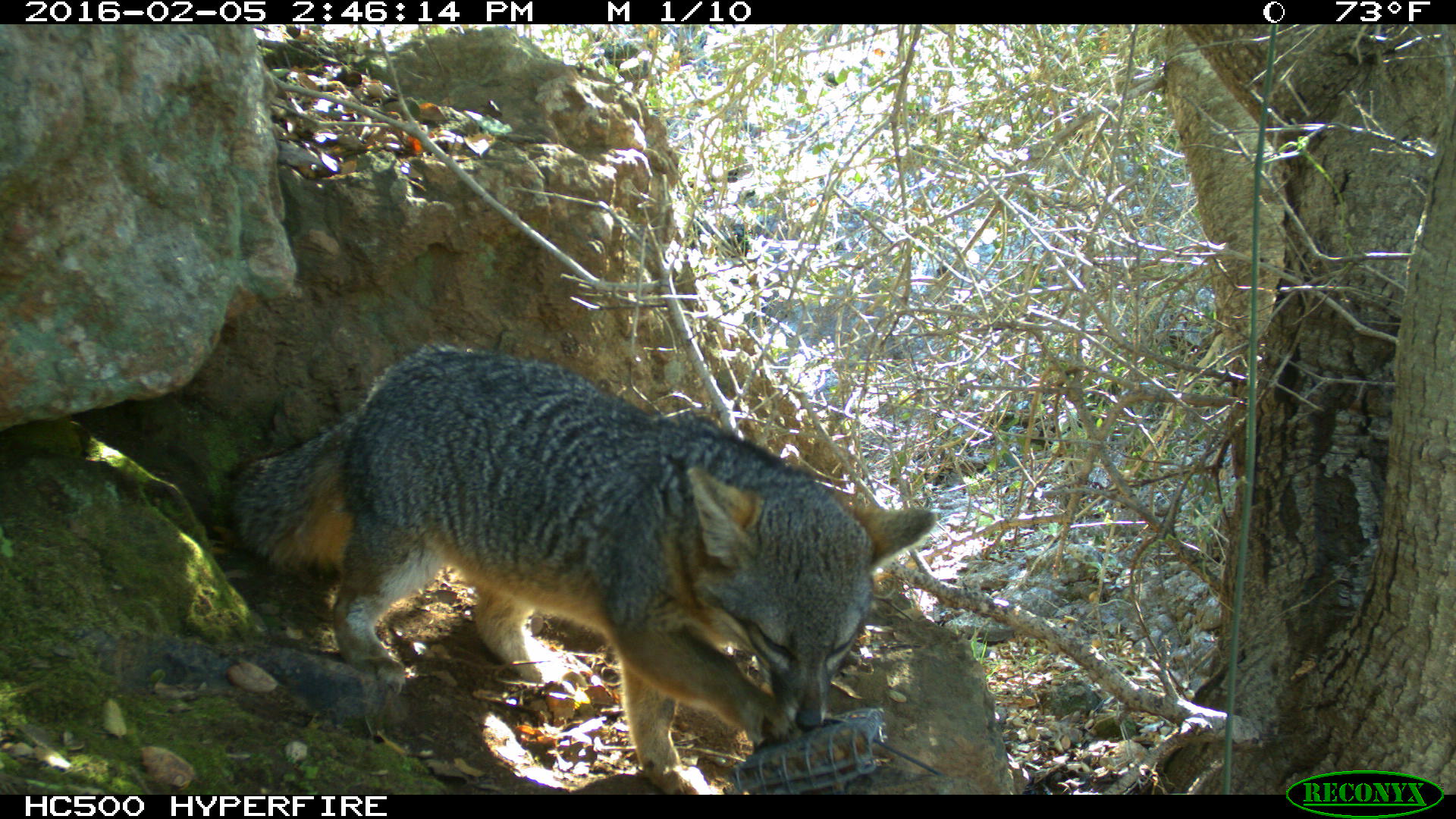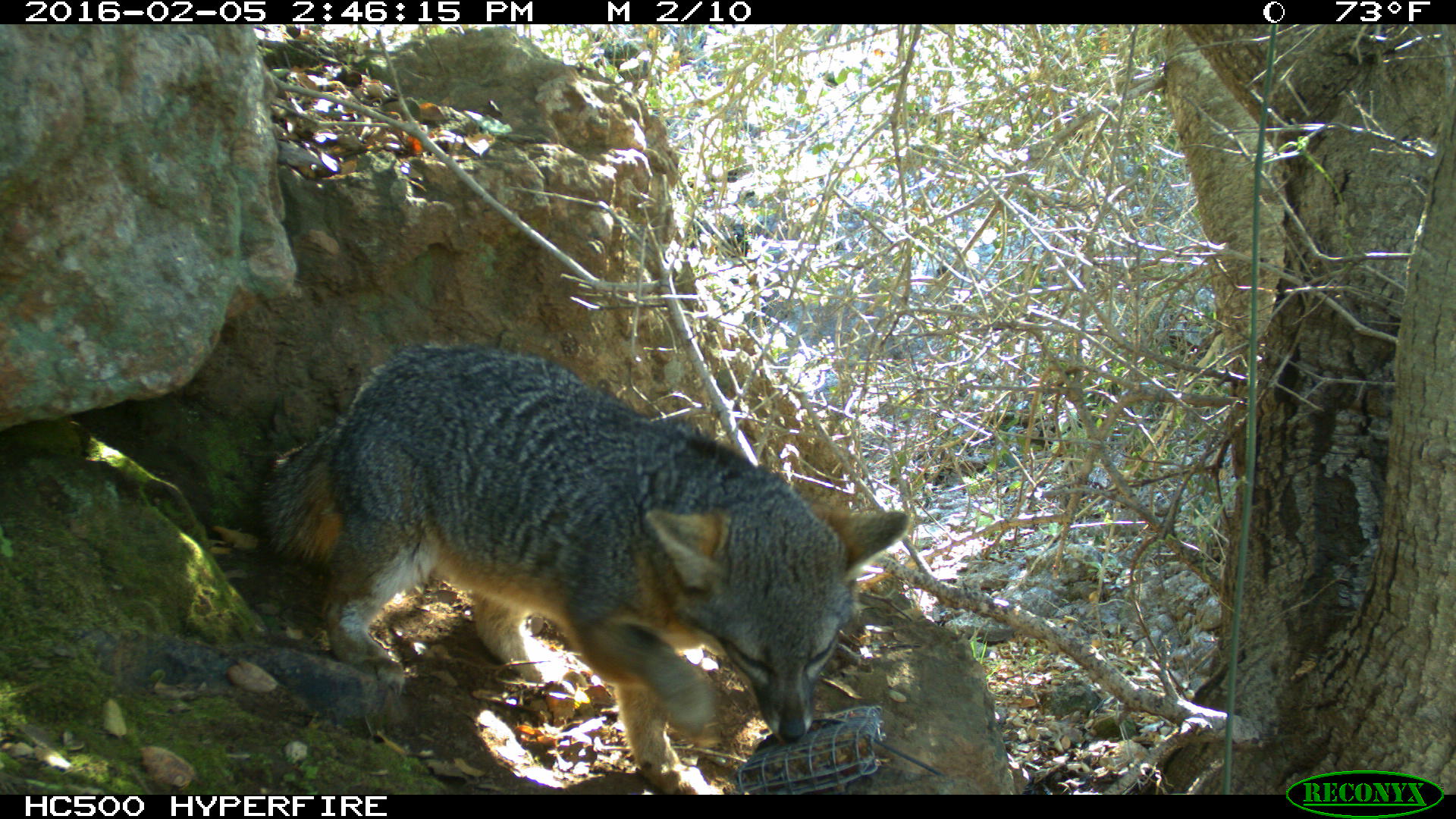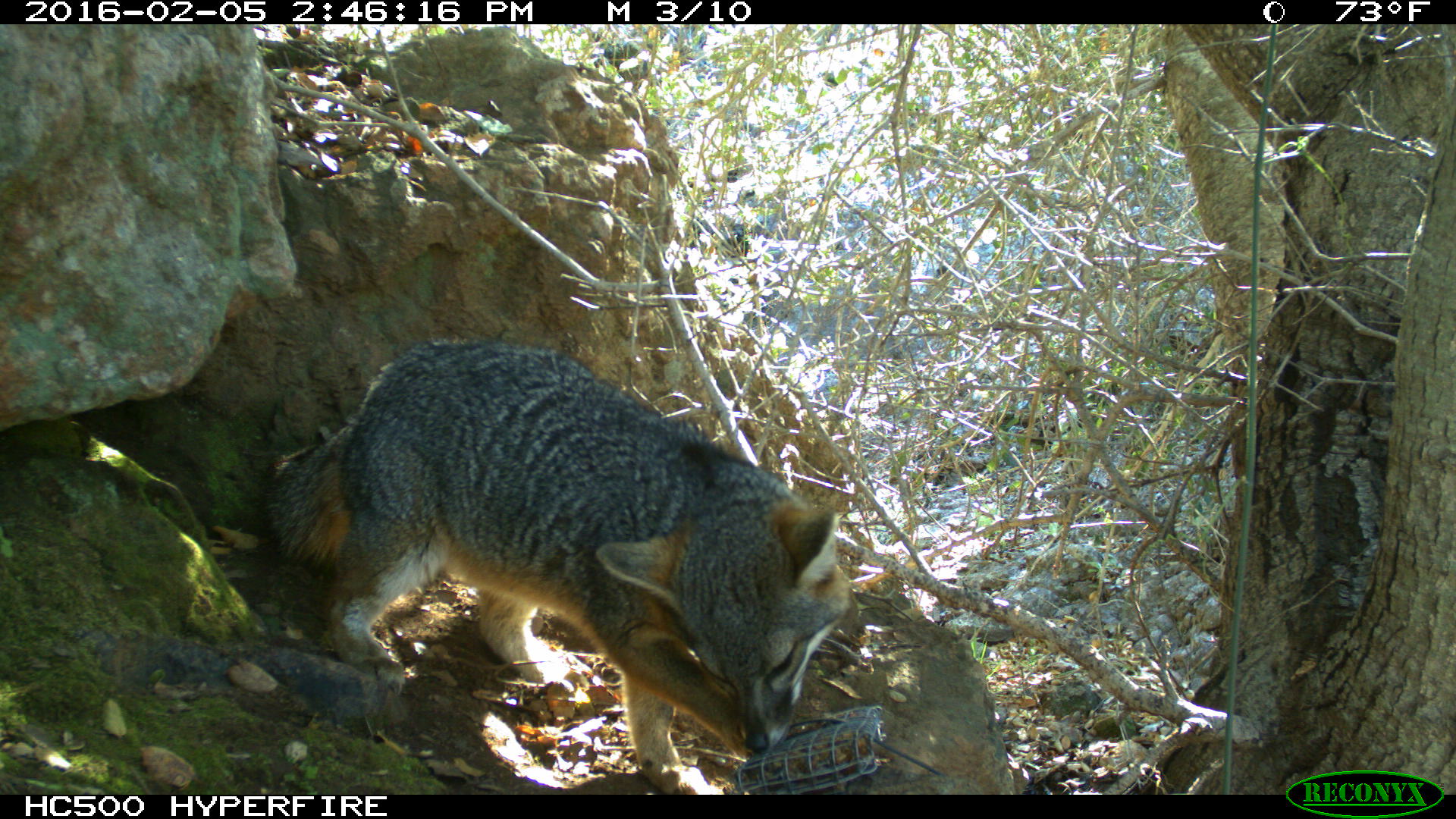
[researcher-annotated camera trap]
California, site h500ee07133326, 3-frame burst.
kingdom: Animalia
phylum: Chordata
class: Mammalia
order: Carnivora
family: Canidae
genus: Urocyon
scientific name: Urocyon littoralis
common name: island fox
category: fox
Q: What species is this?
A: Fox (island fox) (Urocyon littoralis).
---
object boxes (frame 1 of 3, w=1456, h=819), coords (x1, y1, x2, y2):
fox: (219, 344, 937, 794)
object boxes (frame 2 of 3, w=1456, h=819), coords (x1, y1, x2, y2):
fox: (256, 340, 908, 794)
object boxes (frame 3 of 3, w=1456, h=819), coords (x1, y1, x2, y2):
fox: (260, 335, 860, 795)